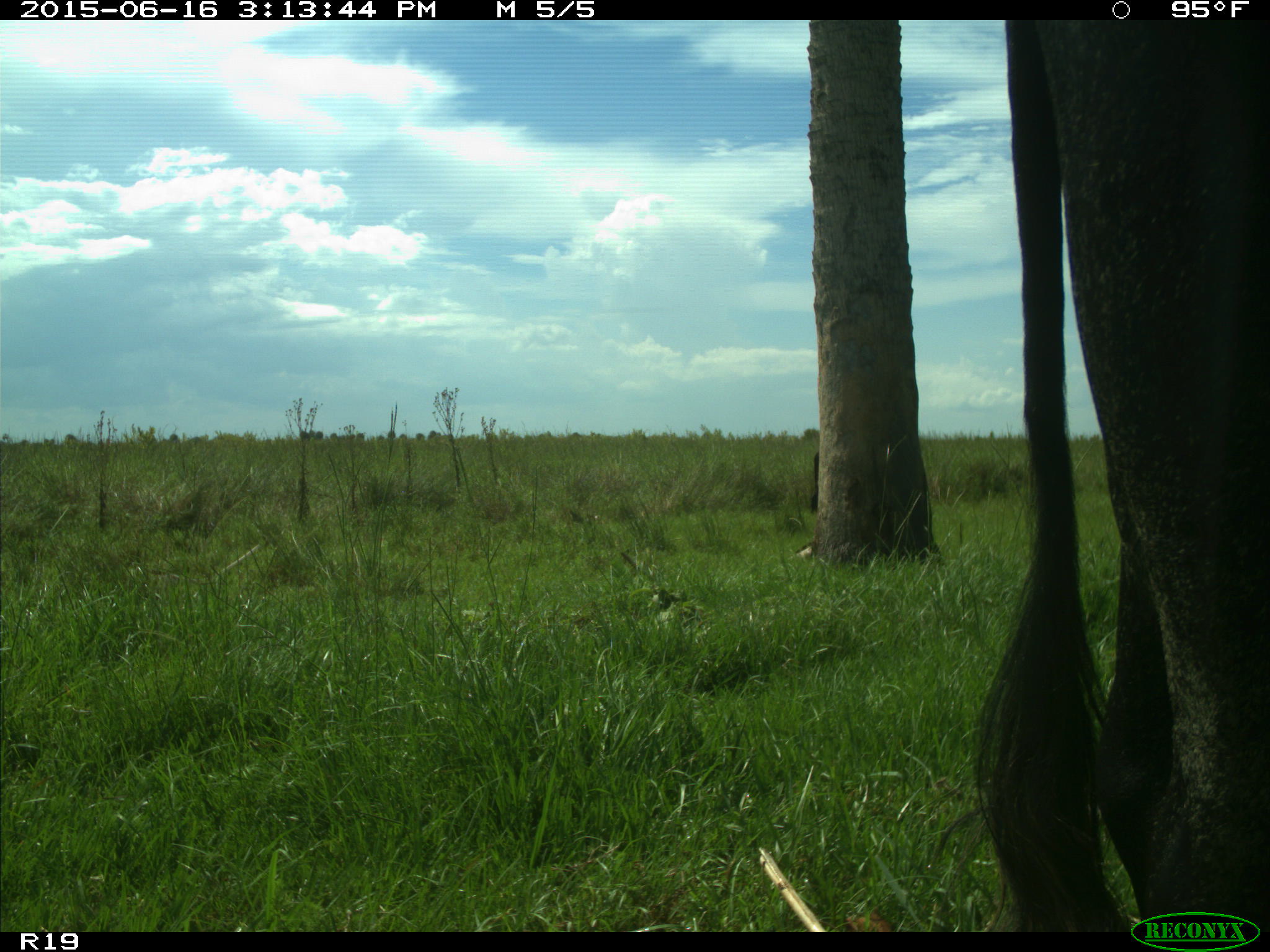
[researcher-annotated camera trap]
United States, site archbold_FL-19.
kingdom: Animalia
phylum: Chordata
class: Mammalia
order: Artiodactyla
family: Bovidae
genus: Bos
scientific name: Bos taurus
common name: domestic cow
Bos taurus (domestic cow).